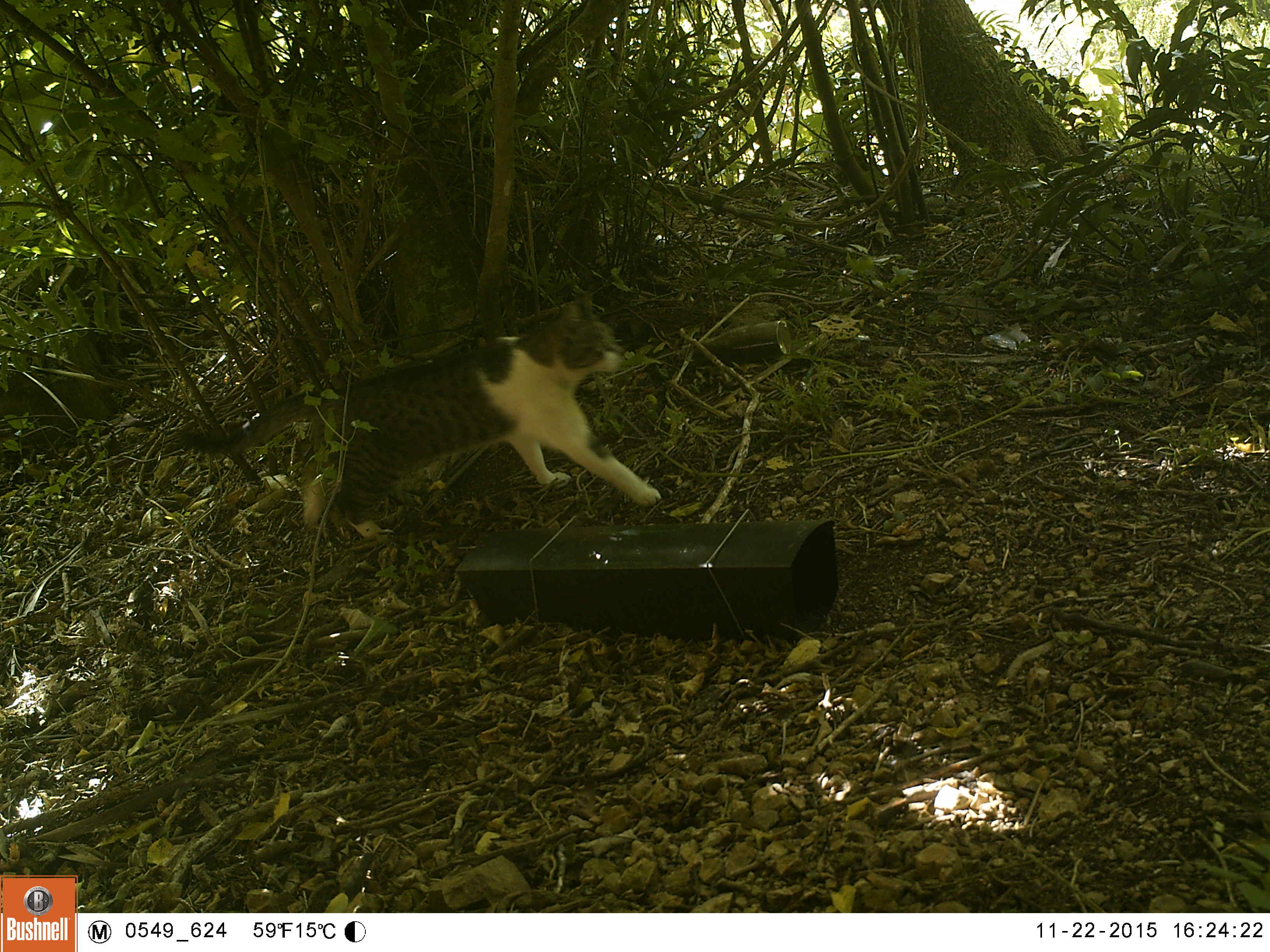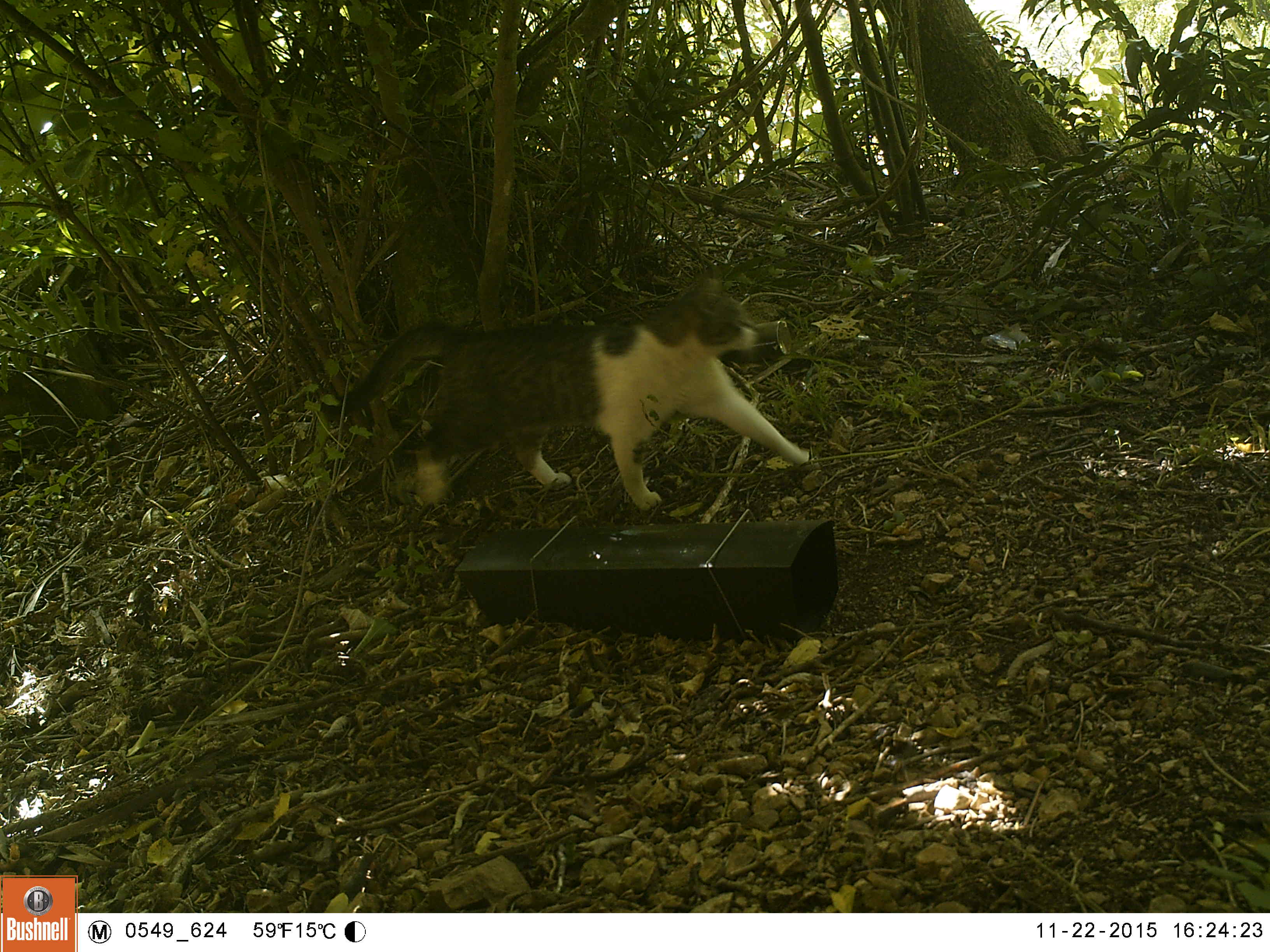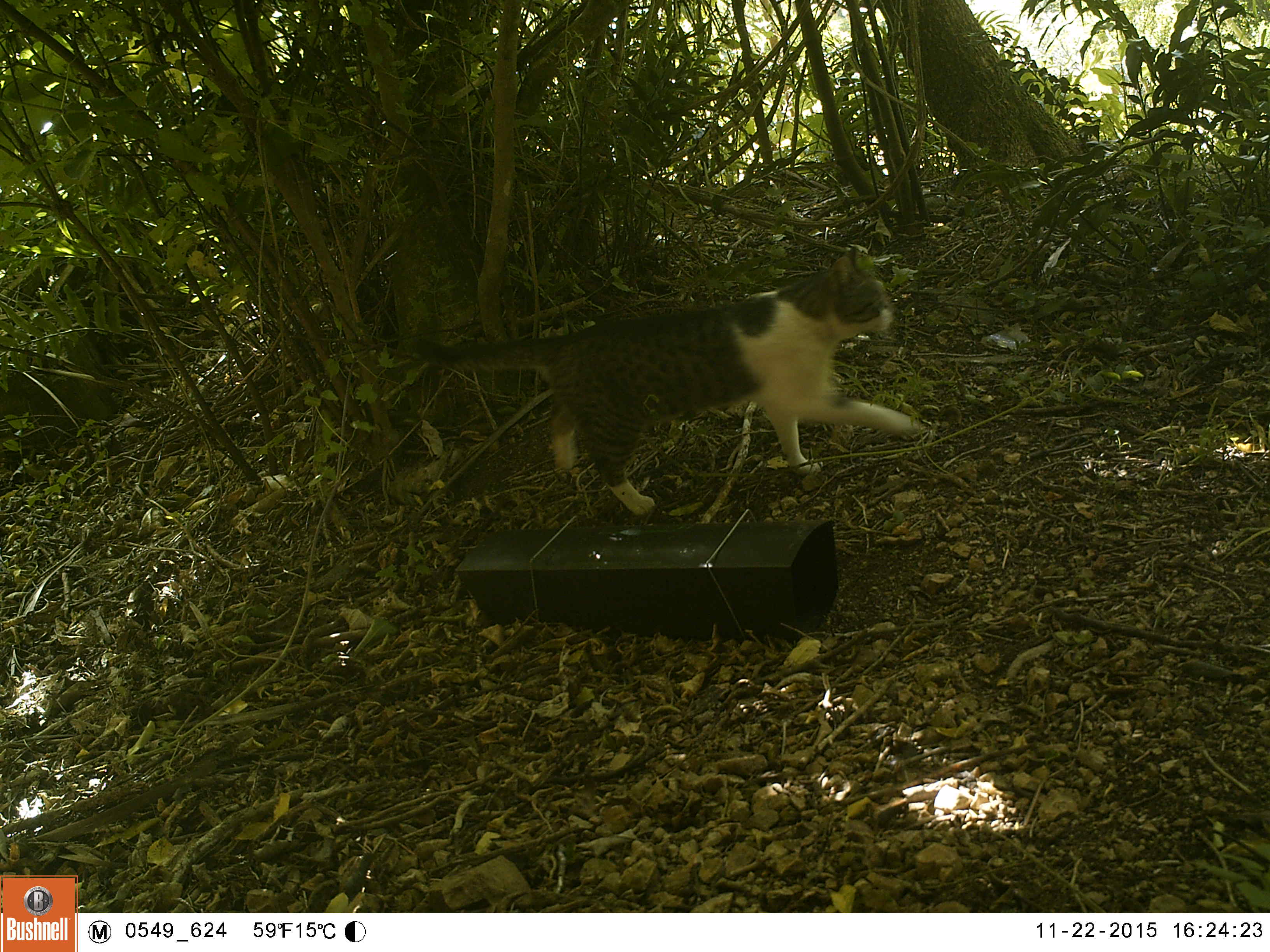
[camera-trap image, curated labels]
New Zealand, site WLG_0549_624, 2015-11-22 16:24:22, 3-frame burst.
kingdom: Animalia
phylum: Chordata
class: Mammalia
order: Carnivora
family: Felidae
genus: Felis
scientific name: Felis catus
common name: domestic cat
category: cat